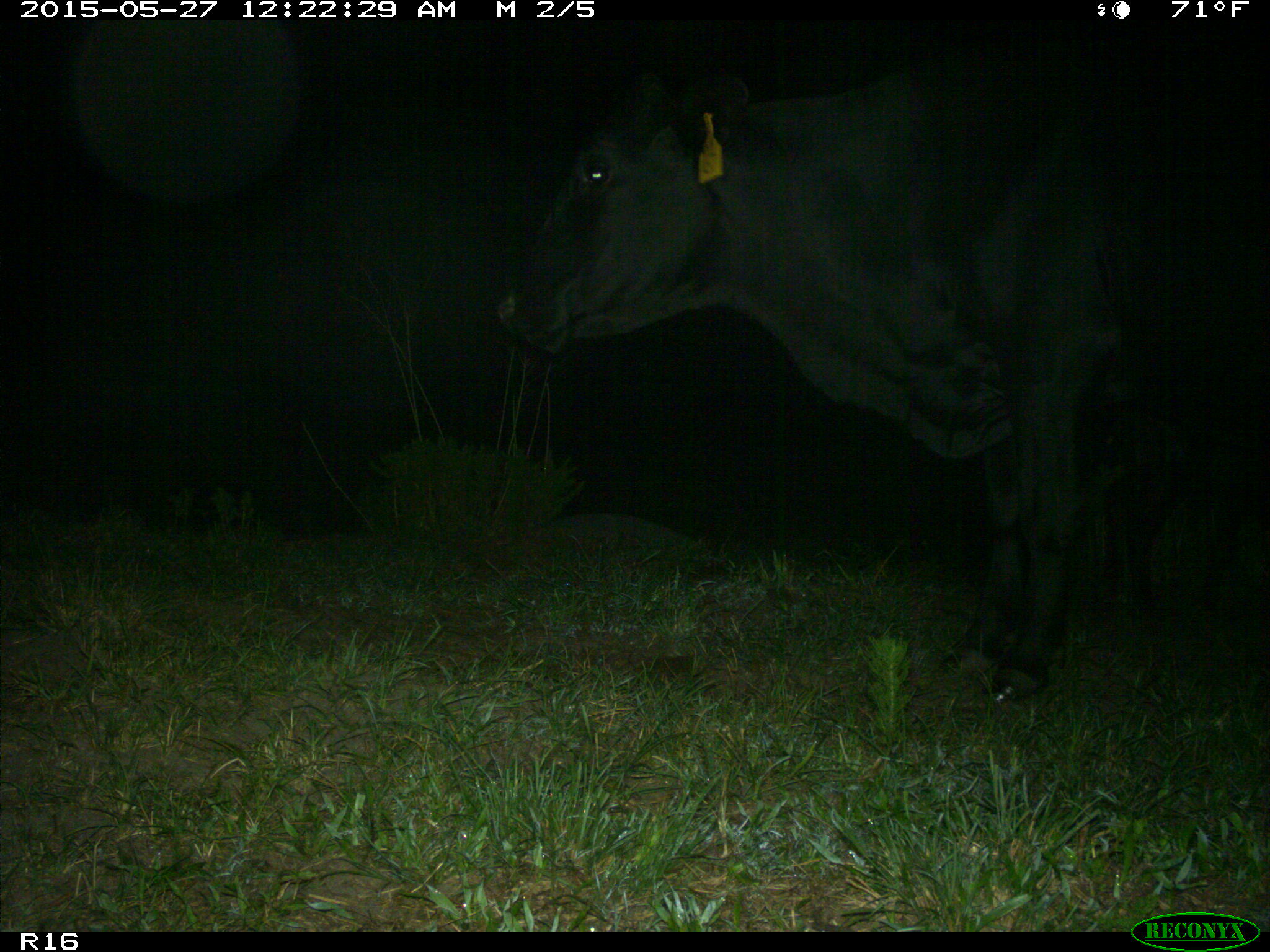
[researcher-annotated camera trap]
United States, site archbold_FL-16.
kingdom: Animalia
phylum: Chordata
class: Mammalia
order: Artiodactyla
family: Bovidae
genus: Bos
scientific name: Bos taurus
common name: domestic cow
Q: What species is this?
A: Bos taurus (domestic cow).